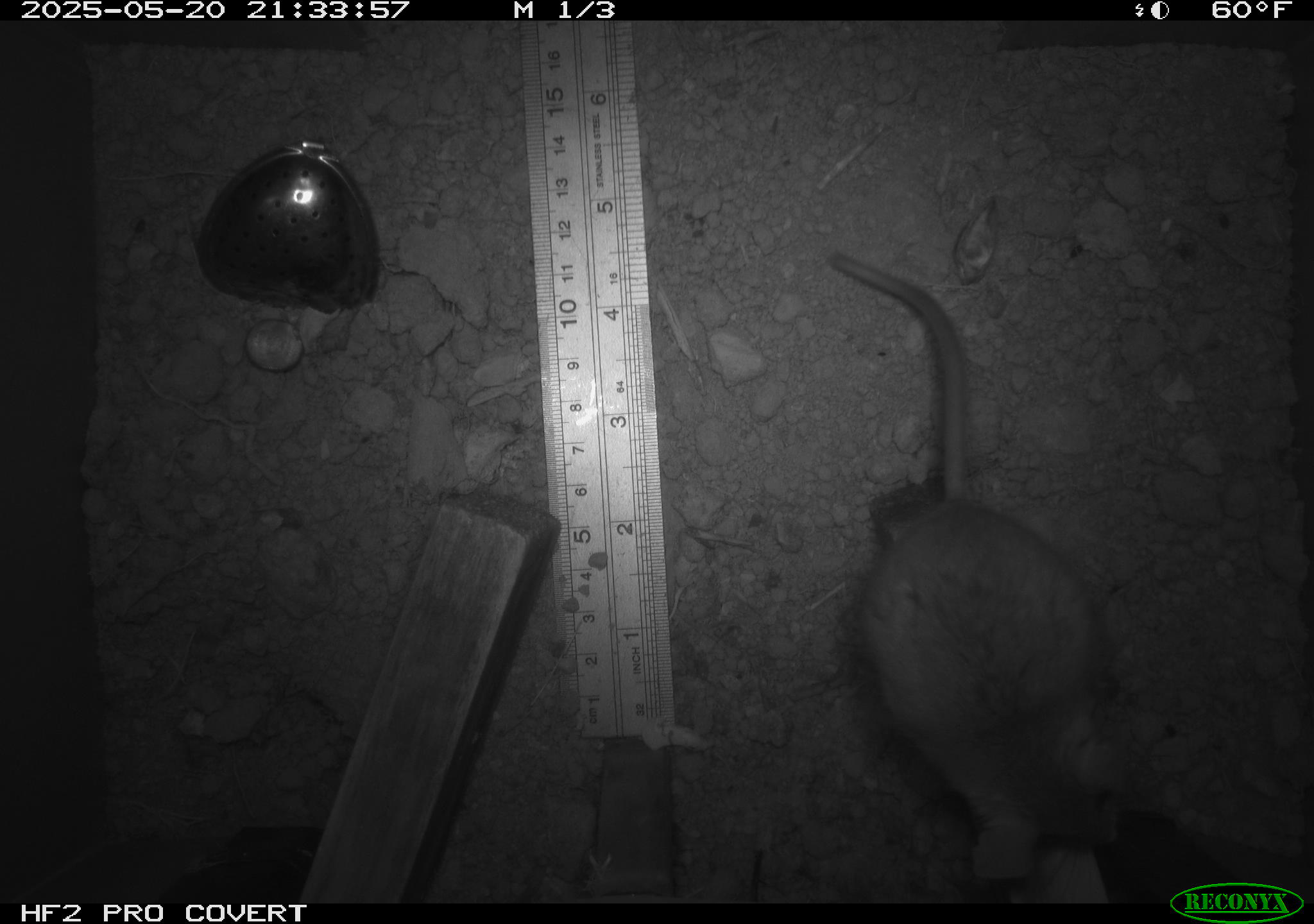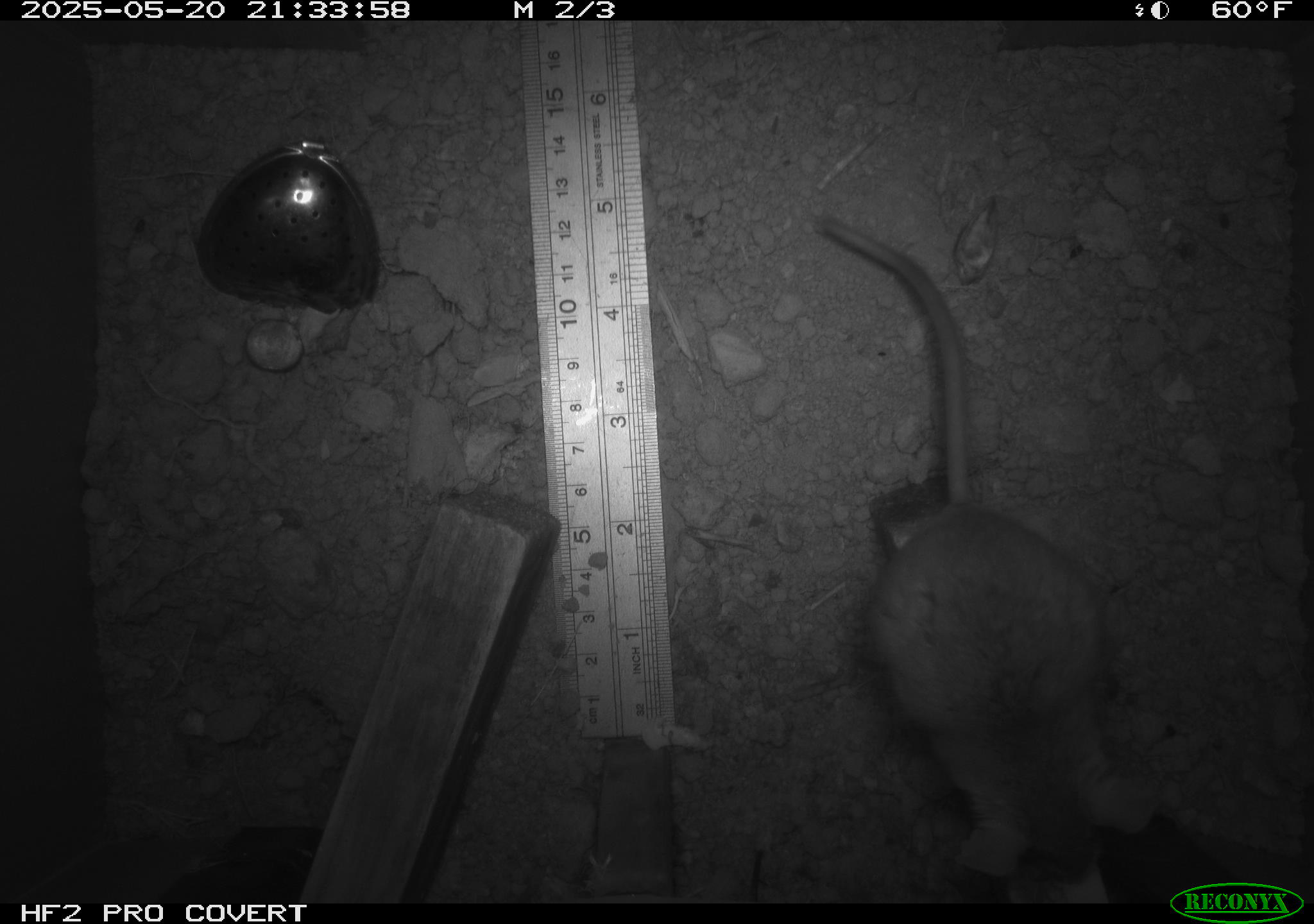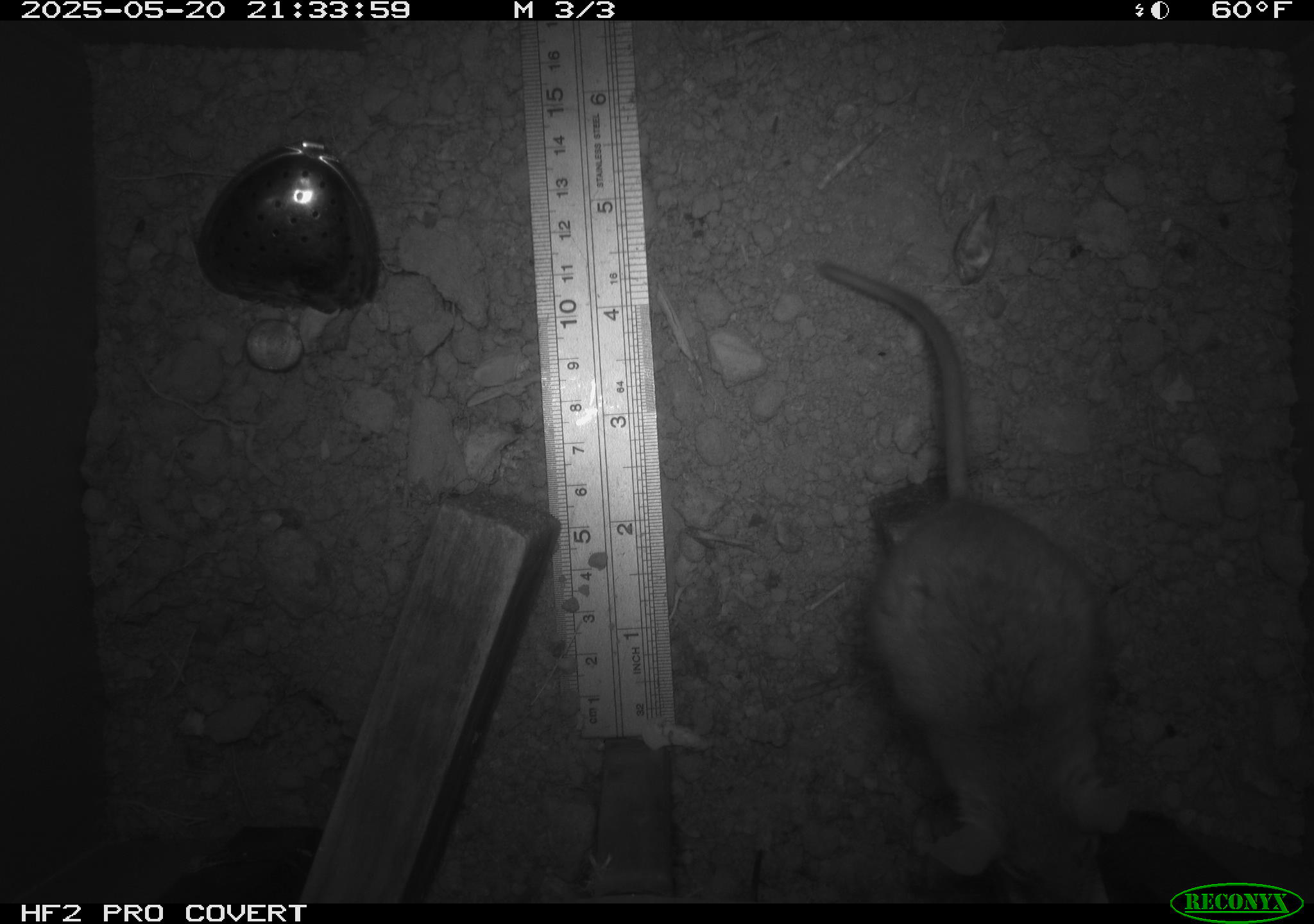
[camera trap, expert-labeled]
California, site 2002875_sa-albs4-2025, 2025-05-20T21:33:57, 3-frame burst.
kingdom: Animalia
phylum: Chordata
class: Mammalia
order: Rodentia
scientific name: Rodentia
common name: mouse species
Mouse species (Rodentia).